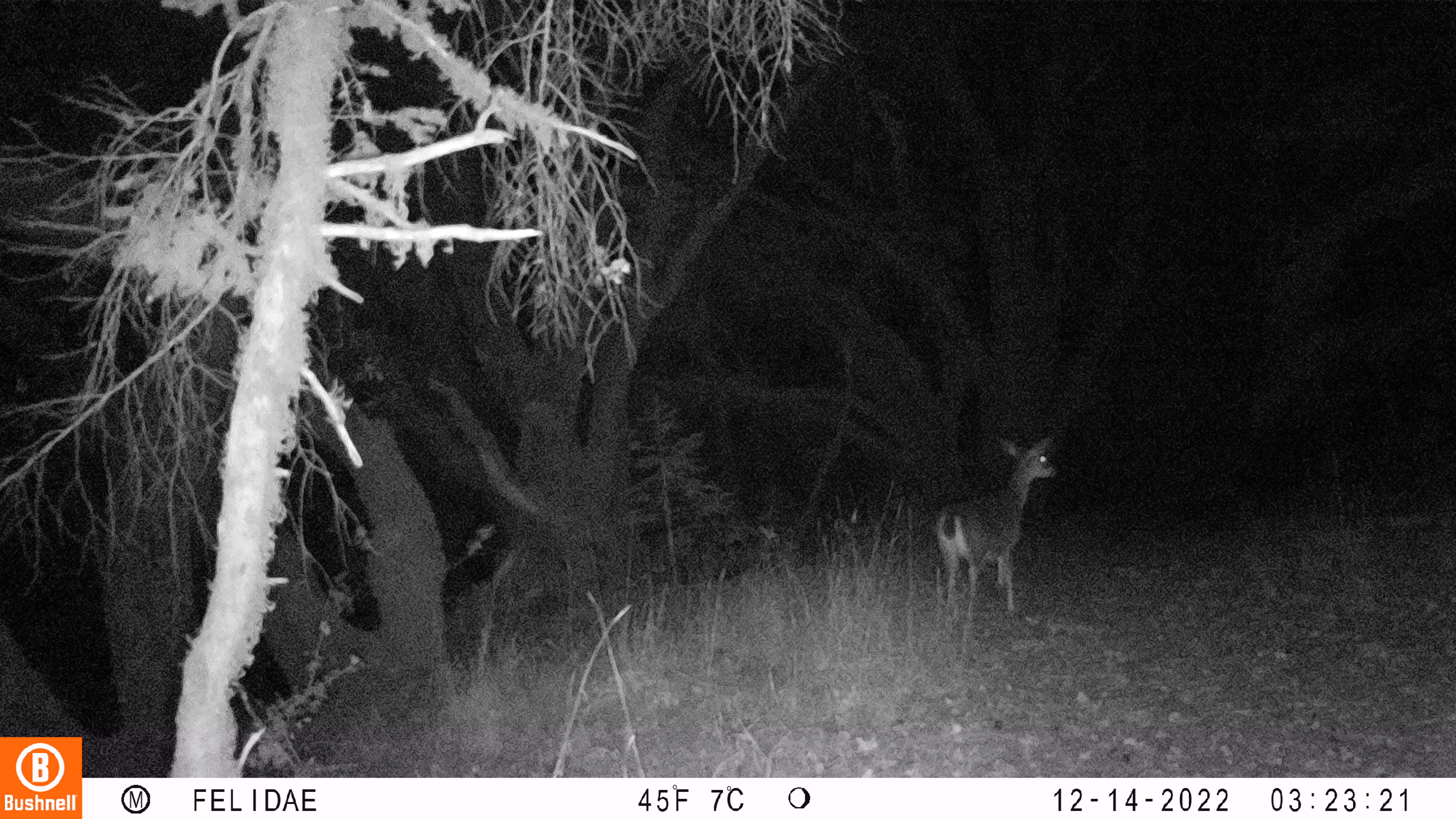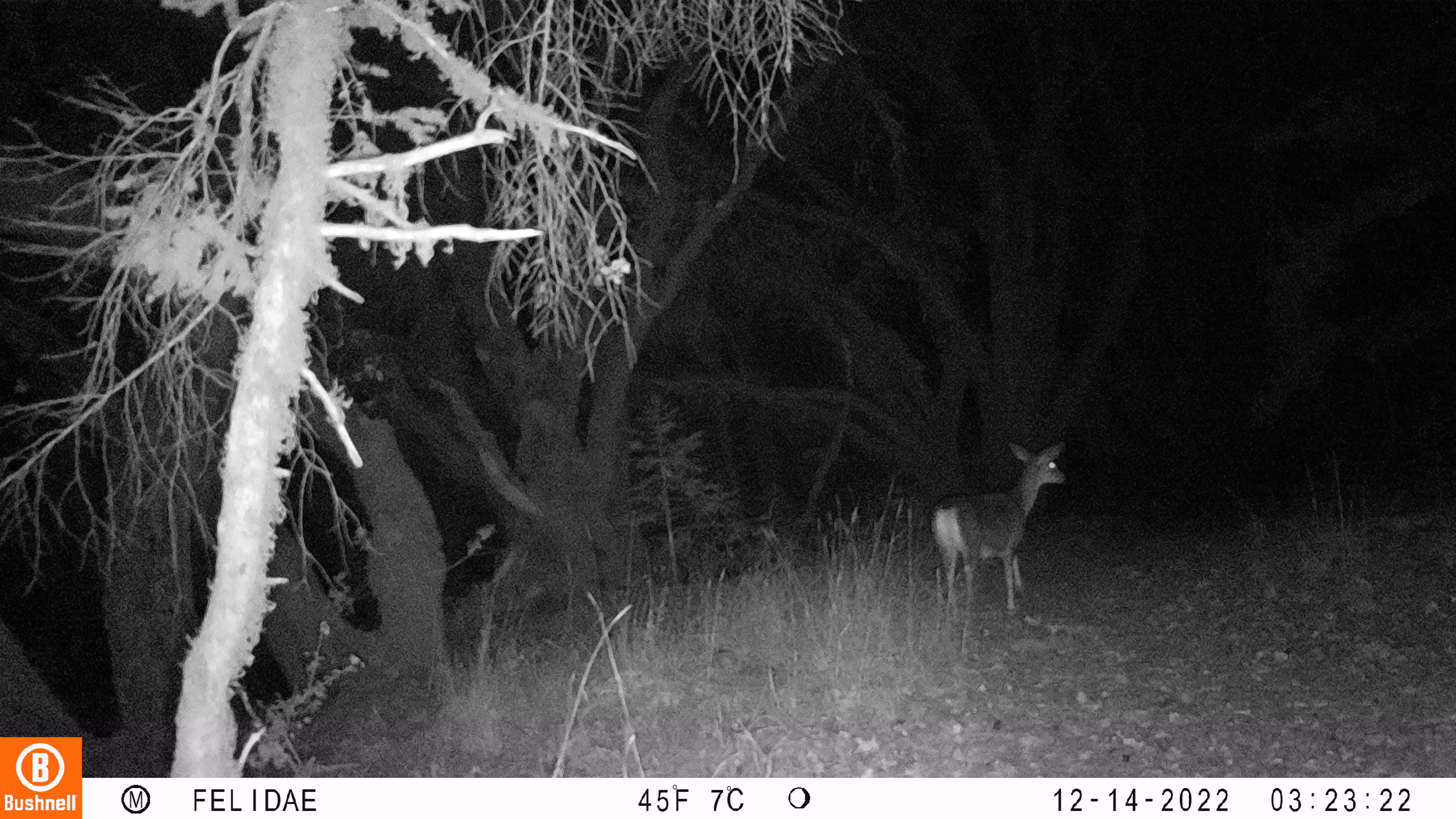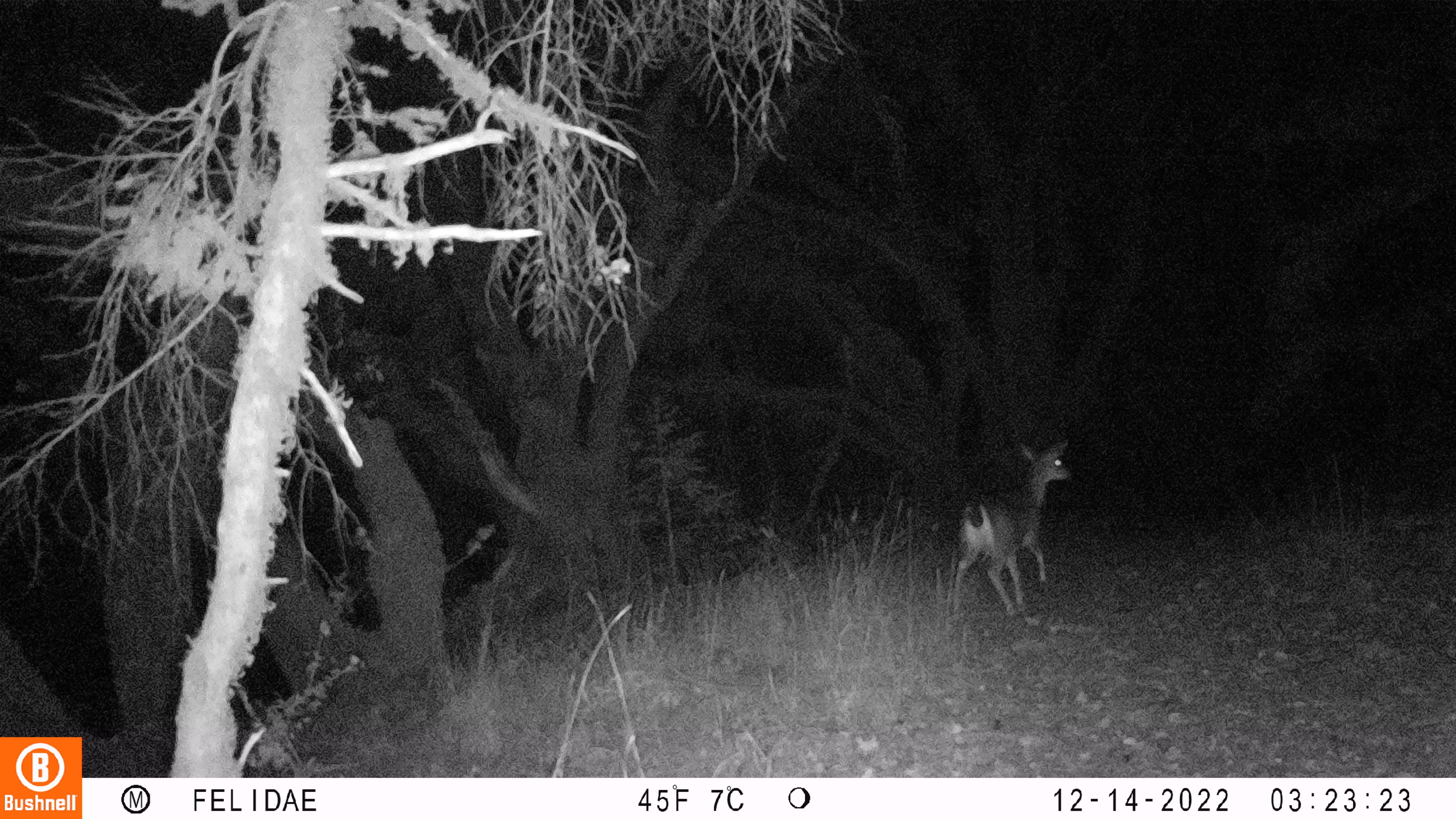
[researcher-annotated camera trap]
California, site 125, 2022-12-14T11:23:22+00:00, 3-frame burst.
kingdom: Animalia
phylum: Chordata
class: Mammalia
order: Artiodactyla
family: Cervidae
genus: Odocoileus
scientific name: Odocoileus hemionus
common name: mule deer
Mule deer (Odocoileus hemionus).